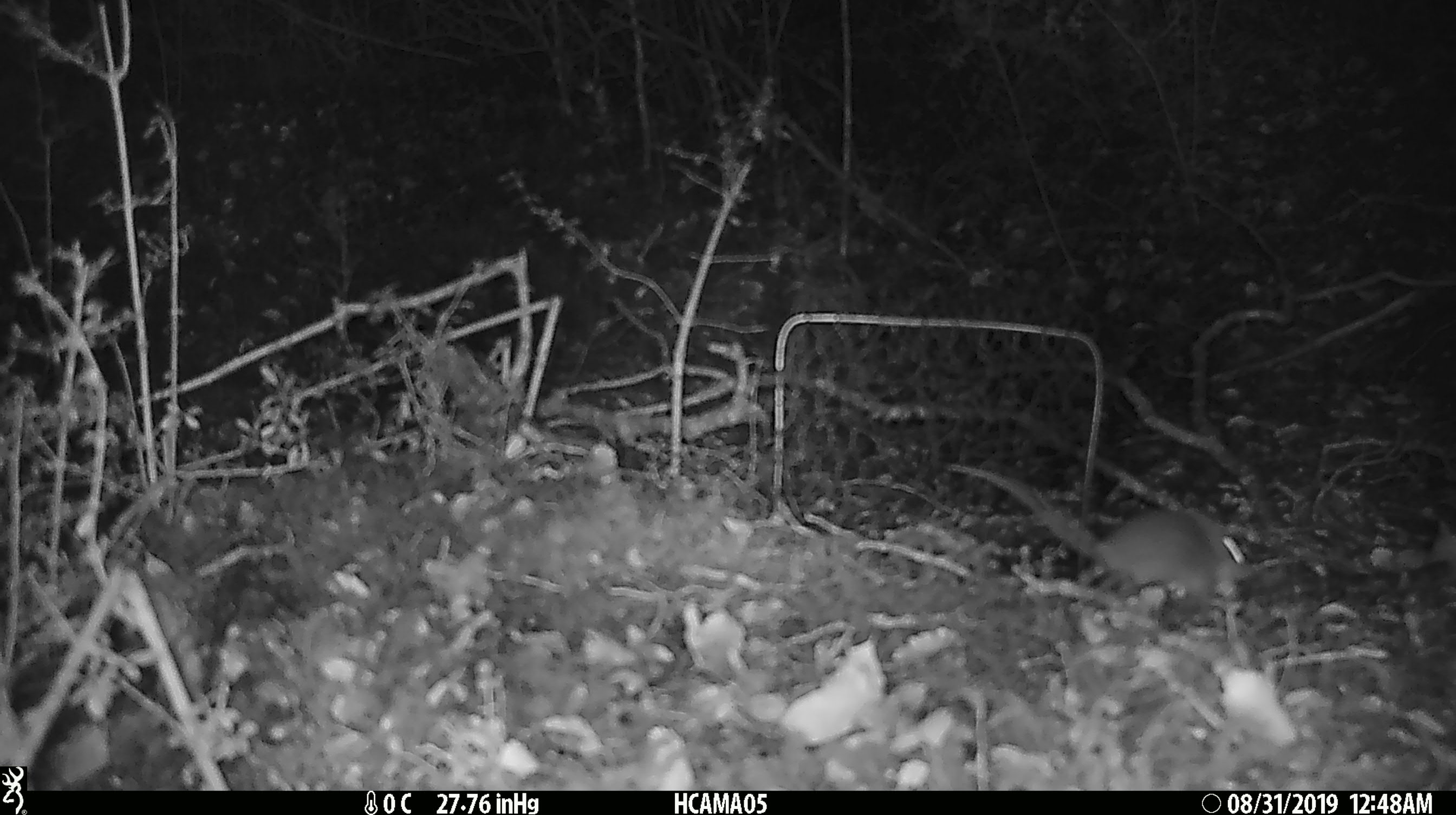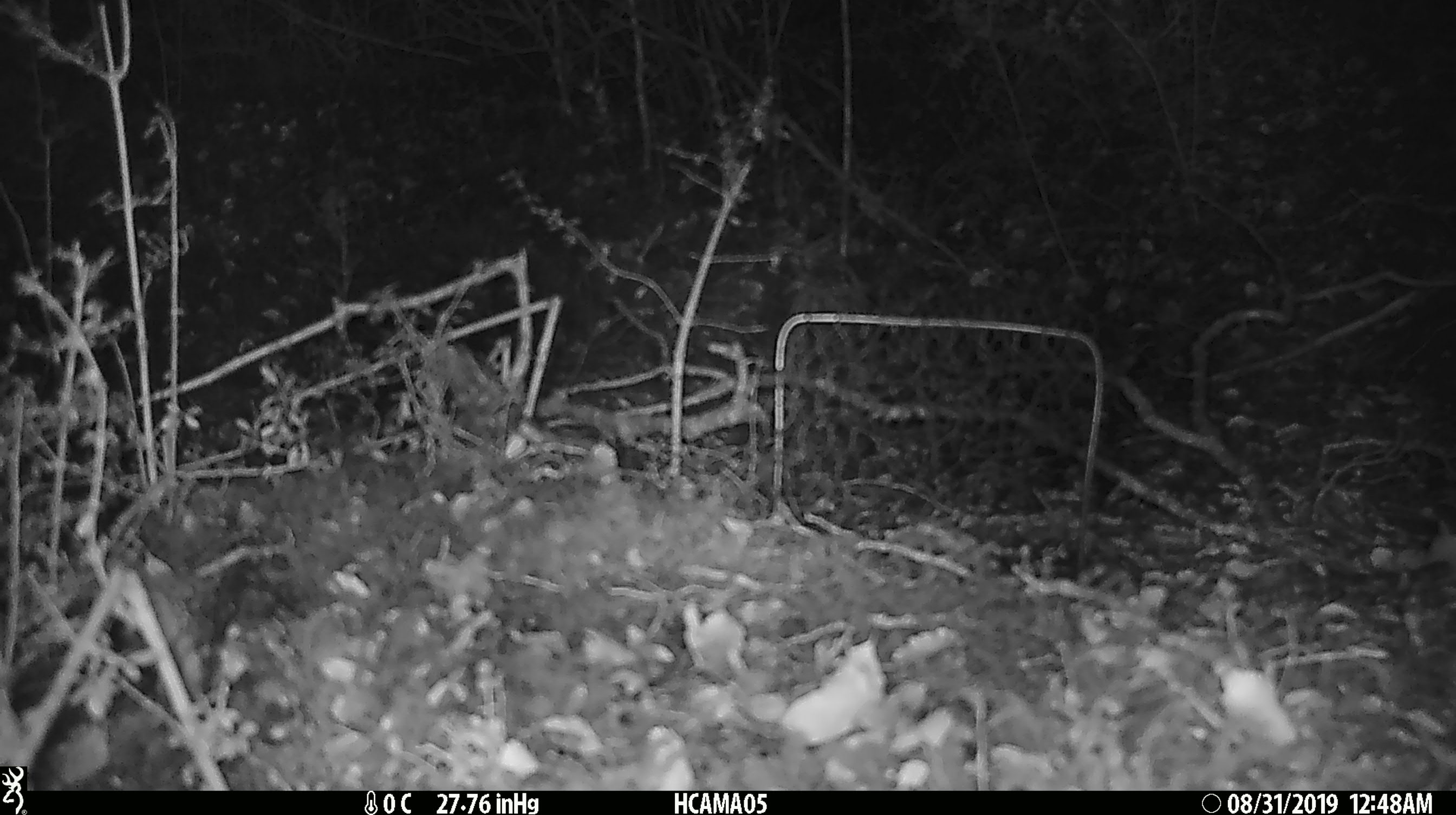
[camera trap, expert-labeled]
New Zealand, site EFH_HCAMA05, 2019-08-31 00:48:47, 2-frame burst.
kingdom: Animalia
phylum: Chordata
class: Mammalia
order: Rodentia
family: Muridae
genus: Mus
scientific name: Mus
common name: mouse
Mouse (Mus).